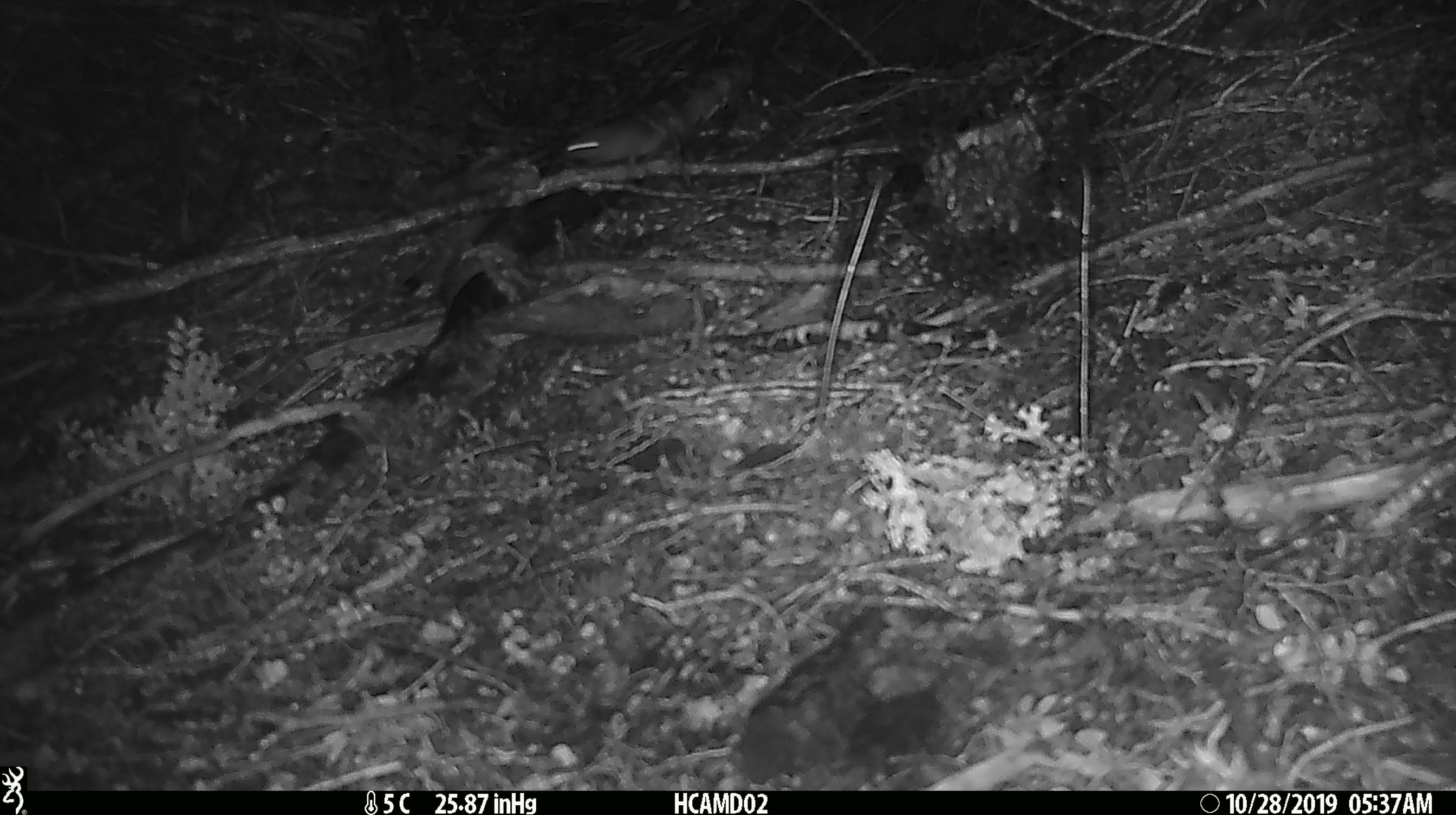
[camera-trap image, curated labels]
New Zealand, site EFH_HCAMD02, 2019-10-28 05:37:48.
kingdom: Animalia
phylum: Chordata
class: Mammalia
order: Rodentia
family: Muridae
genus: Mus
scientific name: Mus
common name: mouse